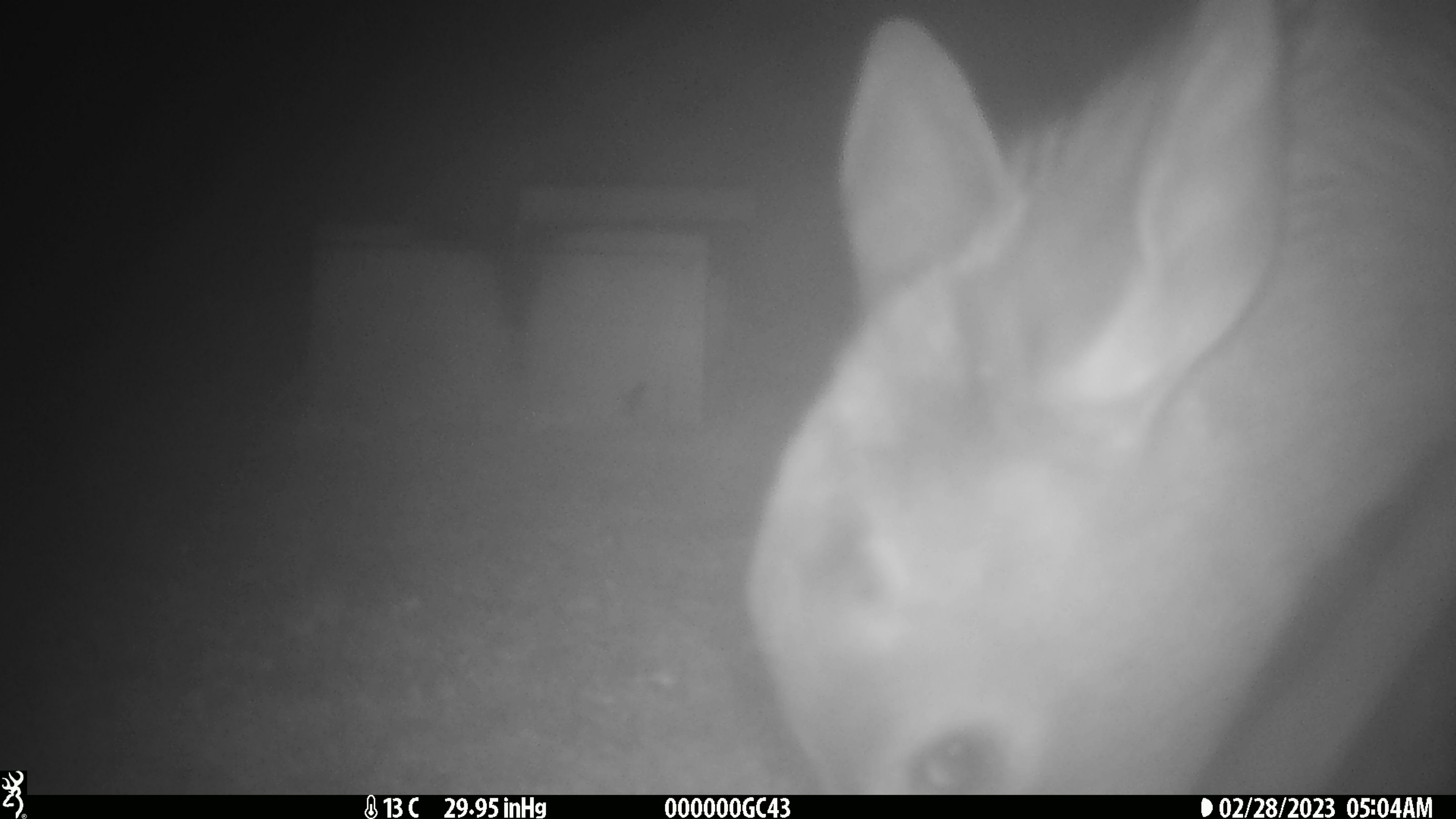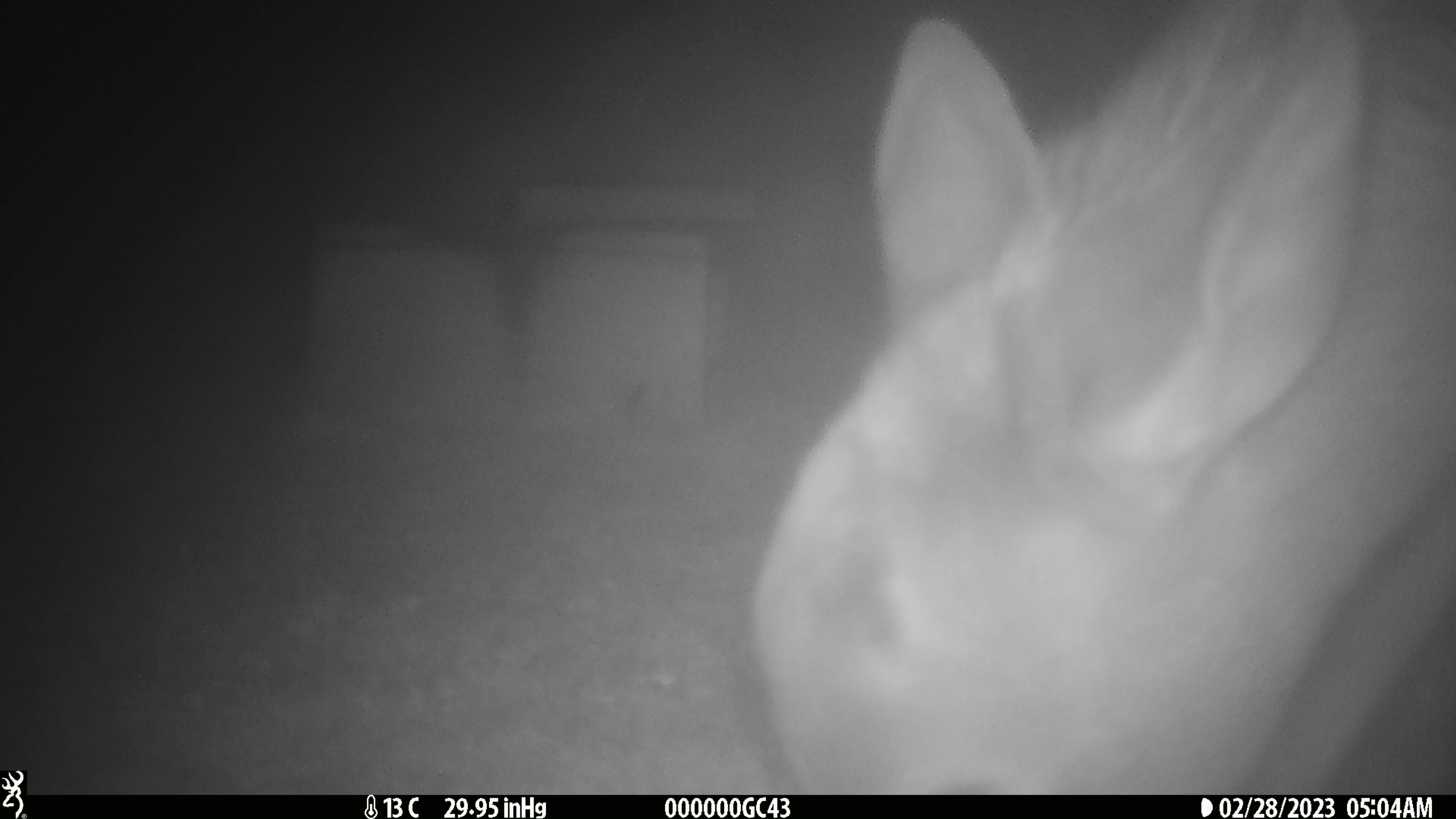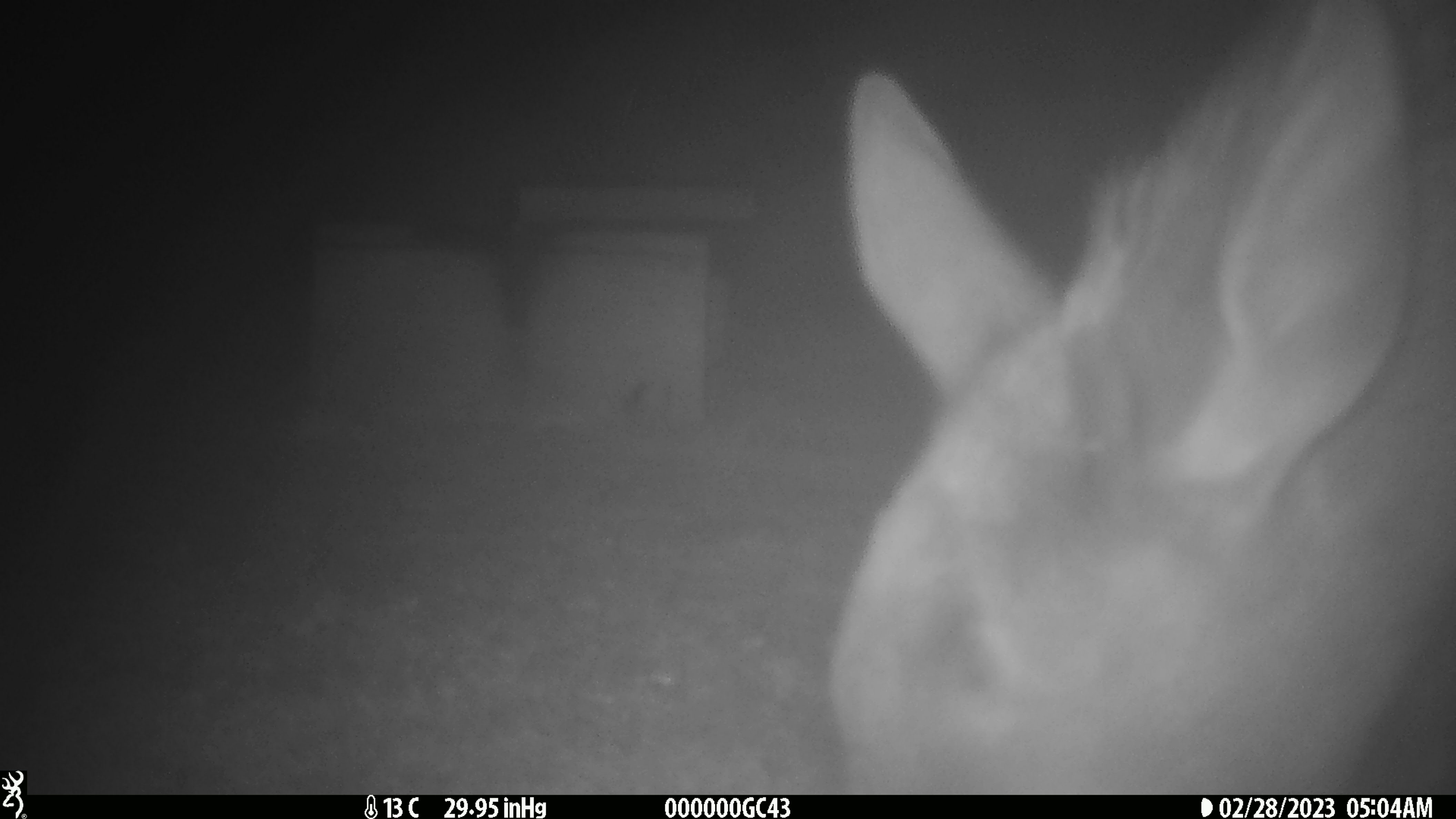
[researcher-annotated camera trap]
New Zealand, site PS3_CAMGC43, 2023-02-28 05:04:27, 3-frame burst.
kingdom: Animalia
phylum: Chordata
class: Mammalia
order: Artiodactyla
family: Cervidae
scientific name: Cervidae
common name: deer